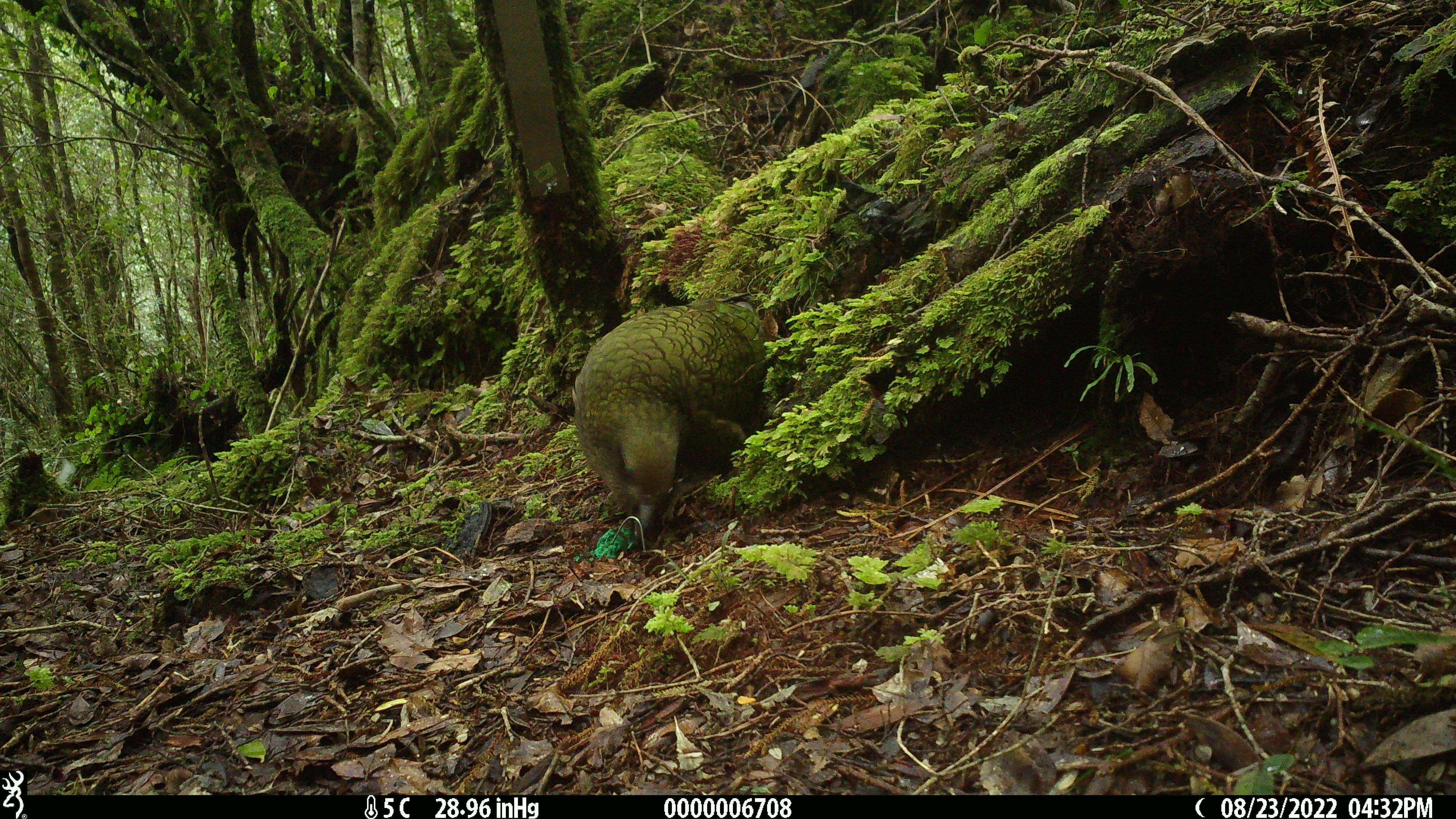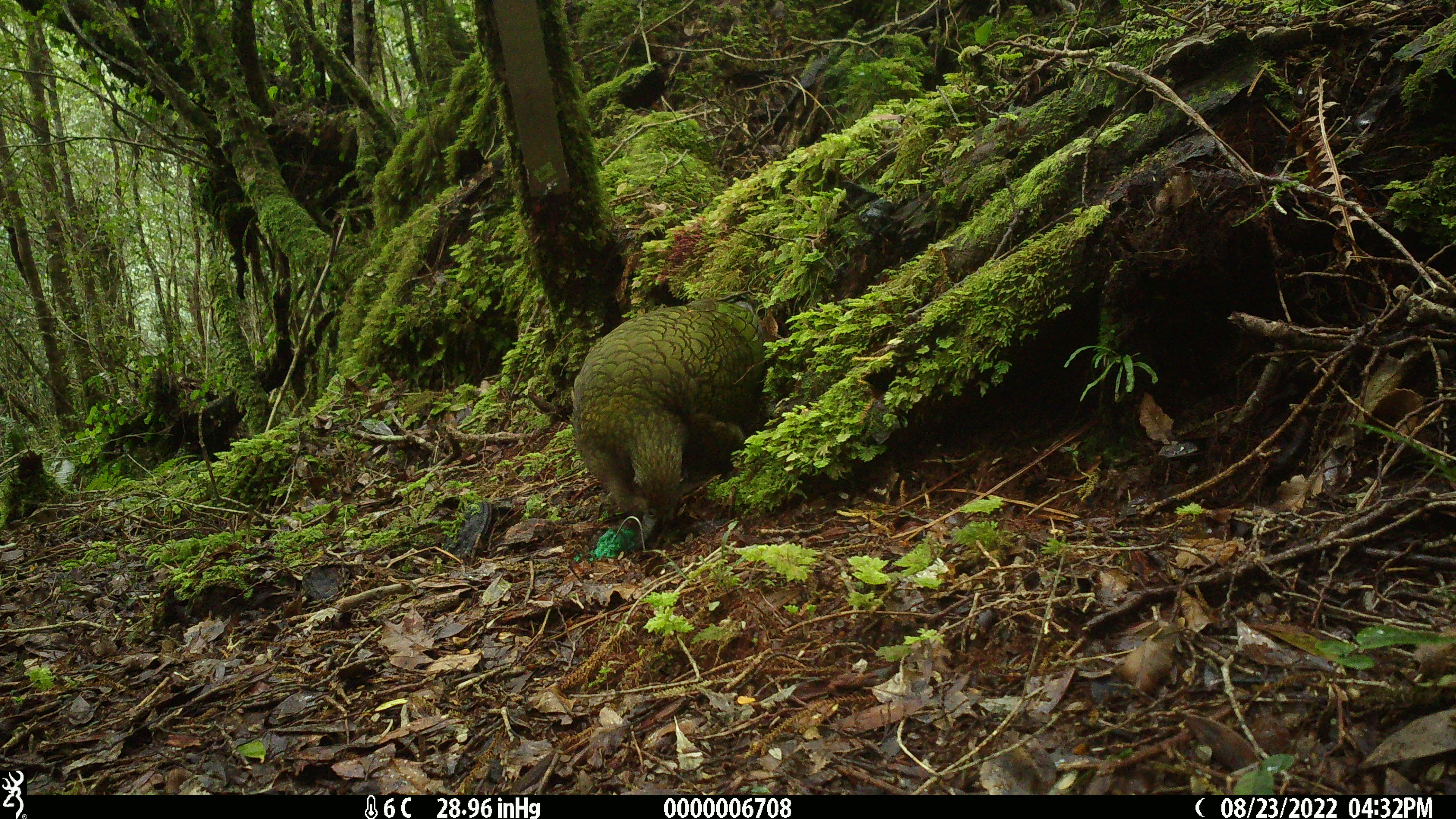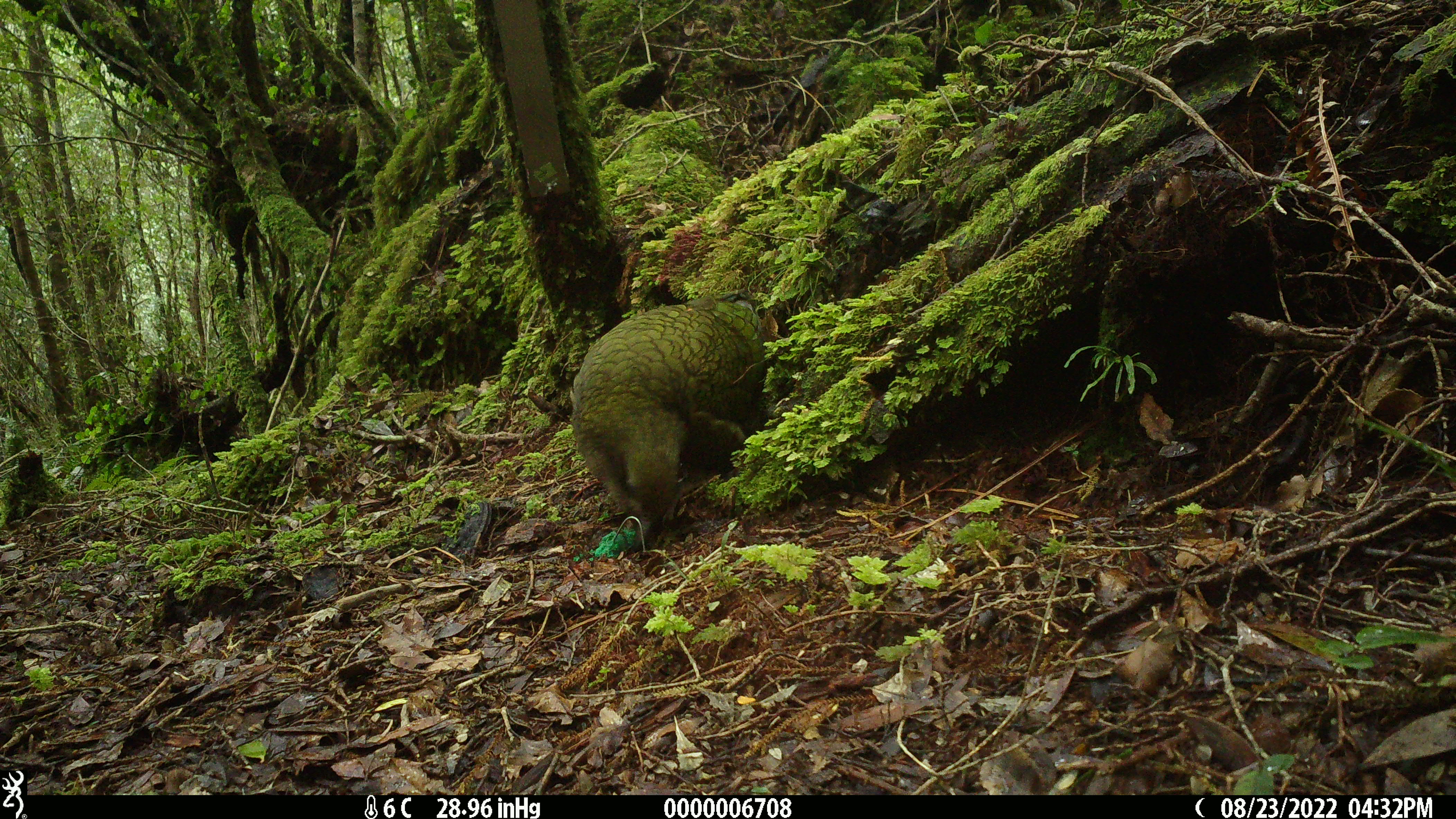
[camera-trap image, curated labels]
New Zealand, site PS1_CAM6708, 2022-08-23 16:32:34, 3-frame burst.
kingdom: Animalia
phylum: Chordata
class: Aves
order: Psittaciformes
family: Strigopidae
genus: Nestor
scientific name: Nestor notabilis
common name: kea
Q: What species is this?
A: Kea (Nestor notabilis).